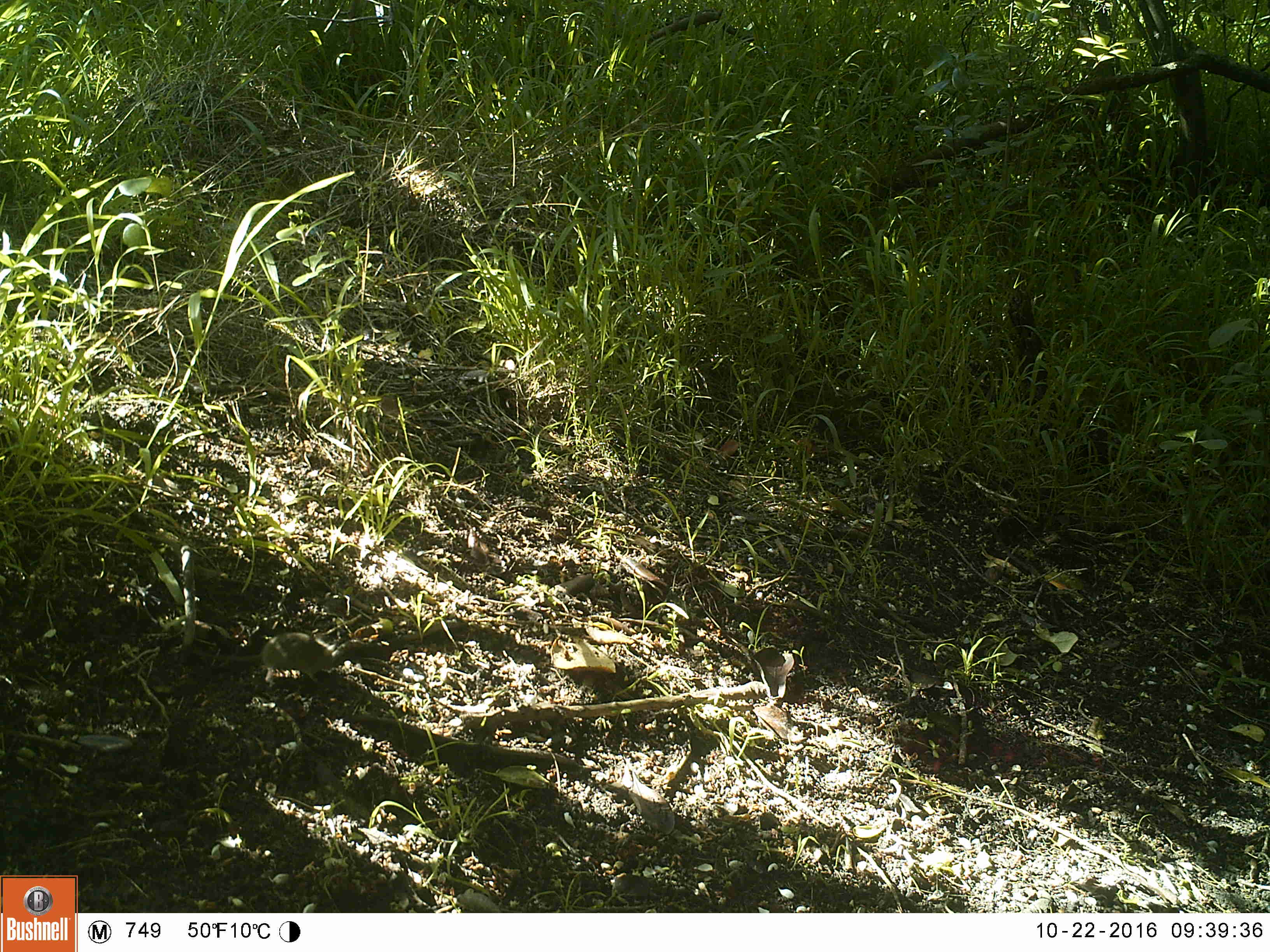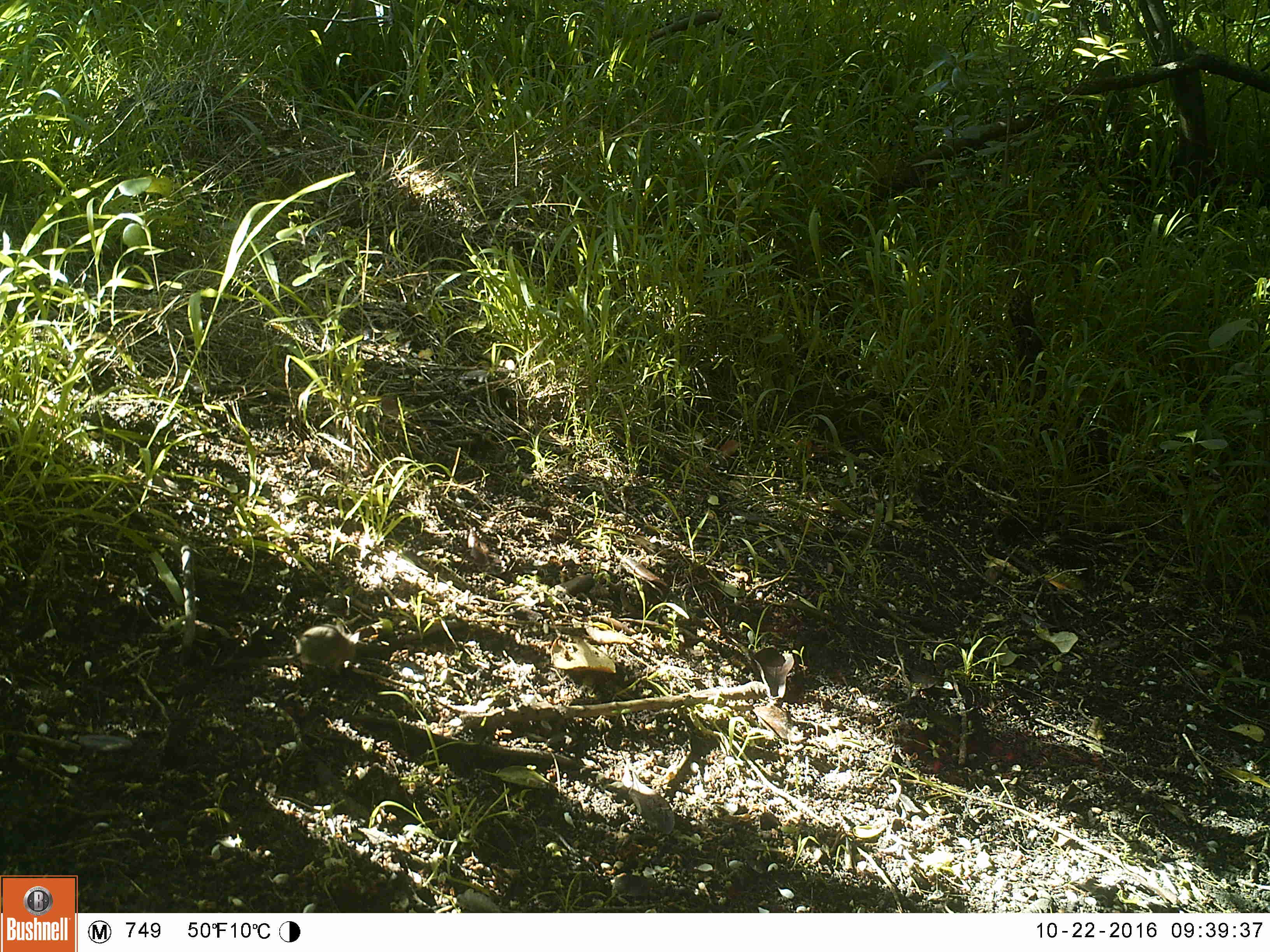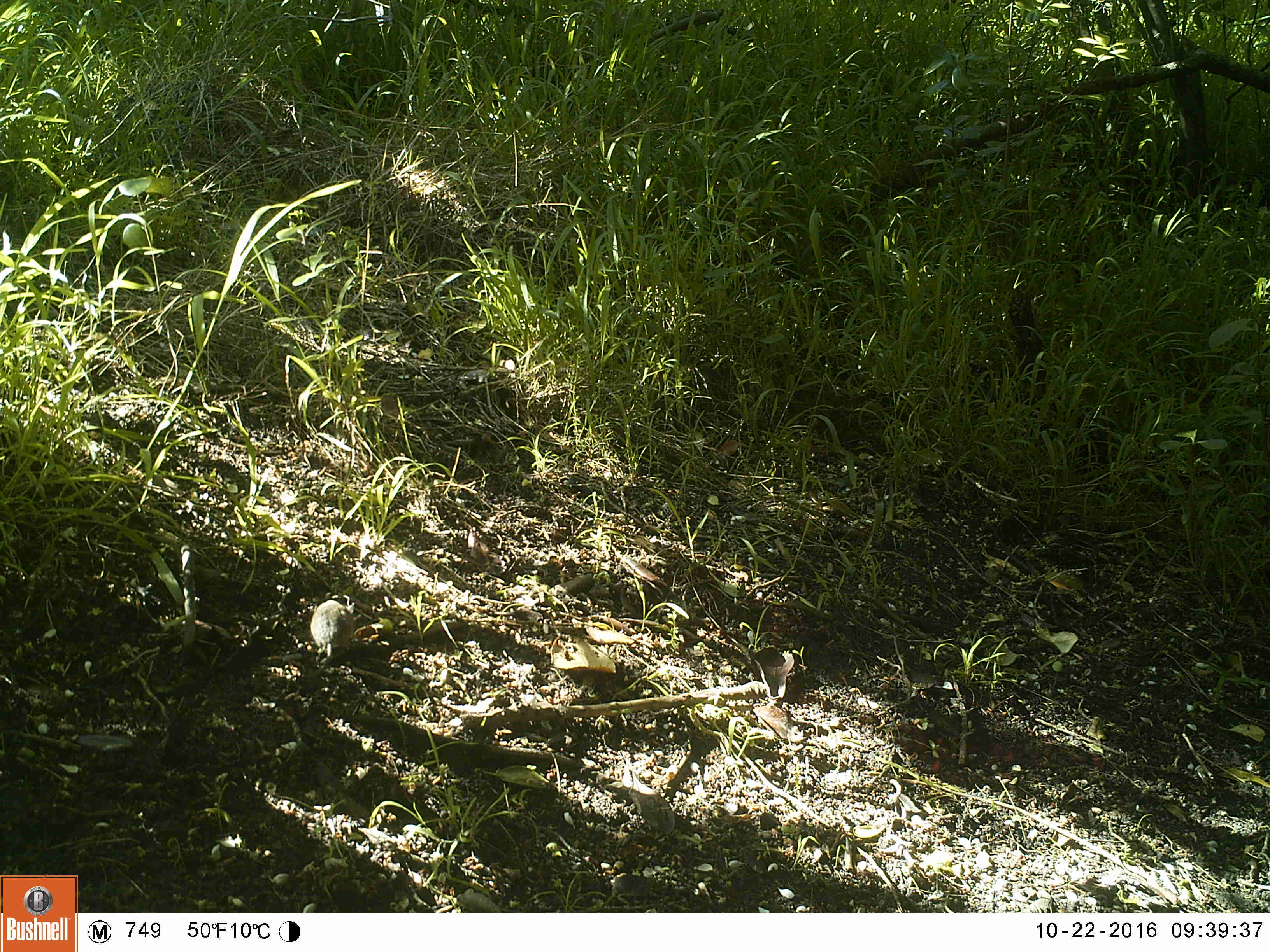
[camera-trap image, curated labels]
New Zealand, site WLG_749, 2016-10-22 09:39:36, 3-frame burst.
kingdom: Animalia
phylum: Chordata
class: Mammalia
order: Rodentia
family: Muridae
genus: Mus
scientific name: Mus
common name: mouse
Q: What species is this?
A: Mouse (Mus).